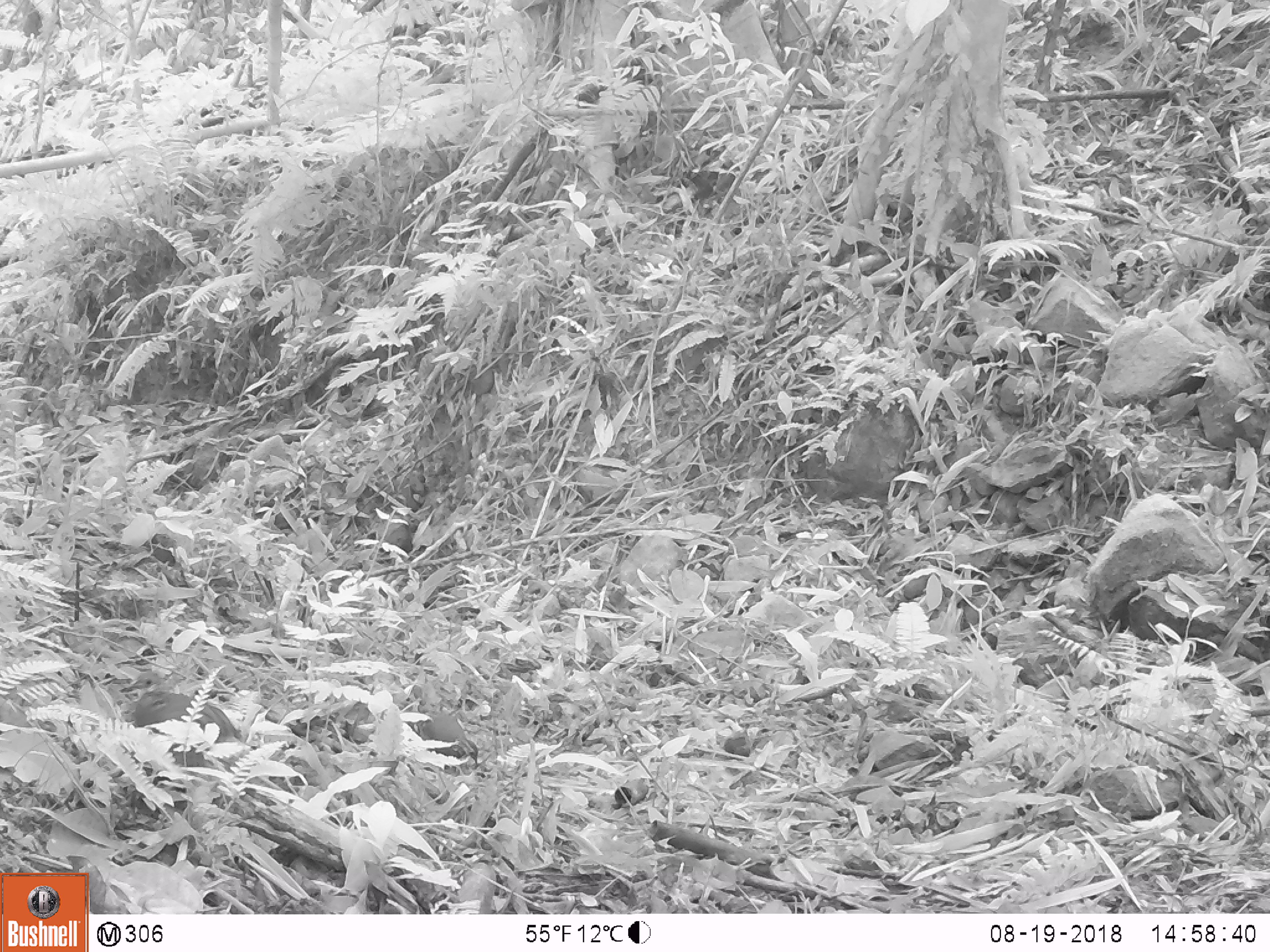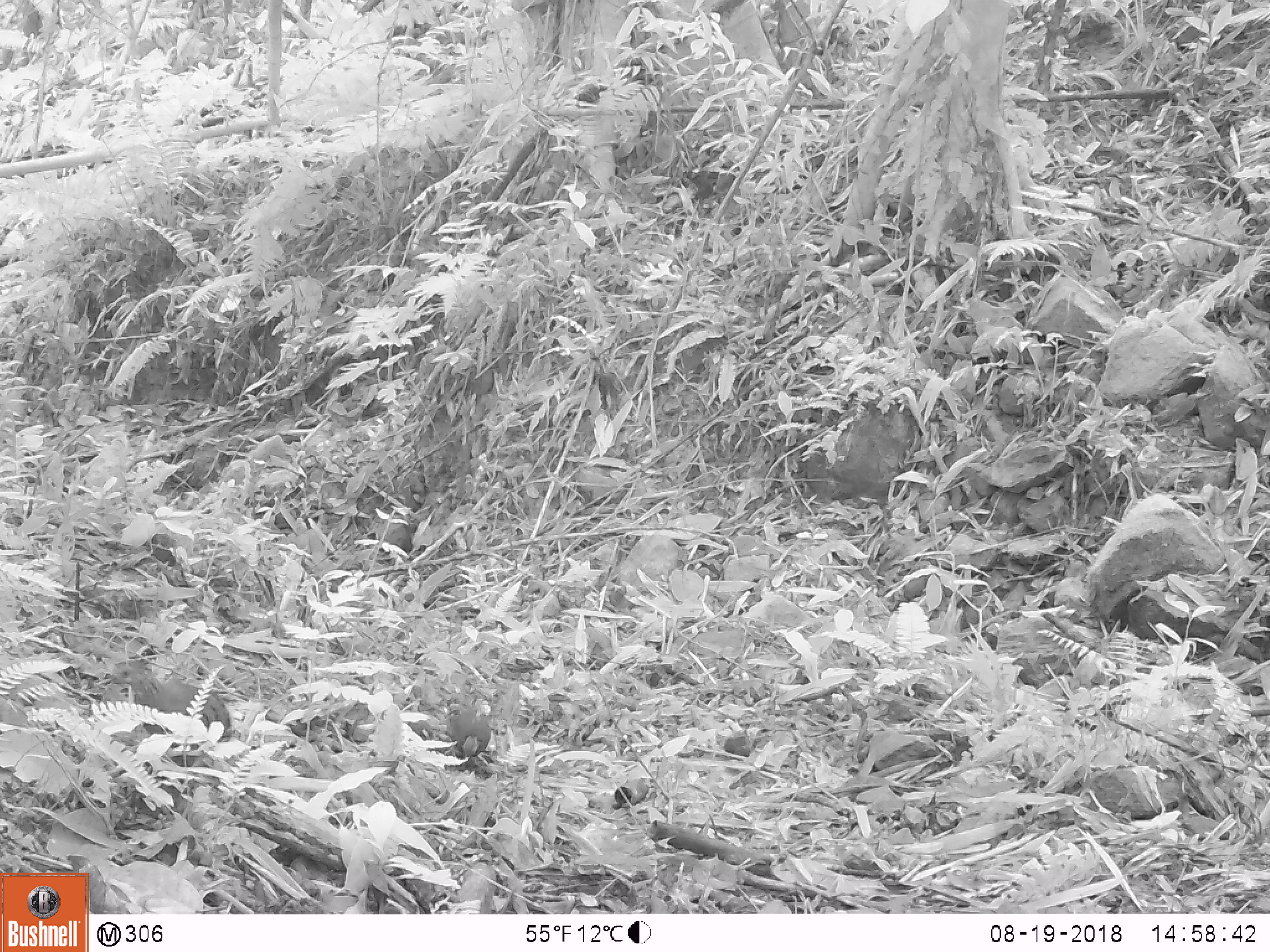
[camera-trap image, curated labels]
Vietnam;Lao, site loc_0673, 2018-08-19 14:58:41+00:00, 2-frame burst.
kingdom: Animalia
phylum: Chordata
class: Aves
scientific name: Aves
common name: bird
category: unidentified bird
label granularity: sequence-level